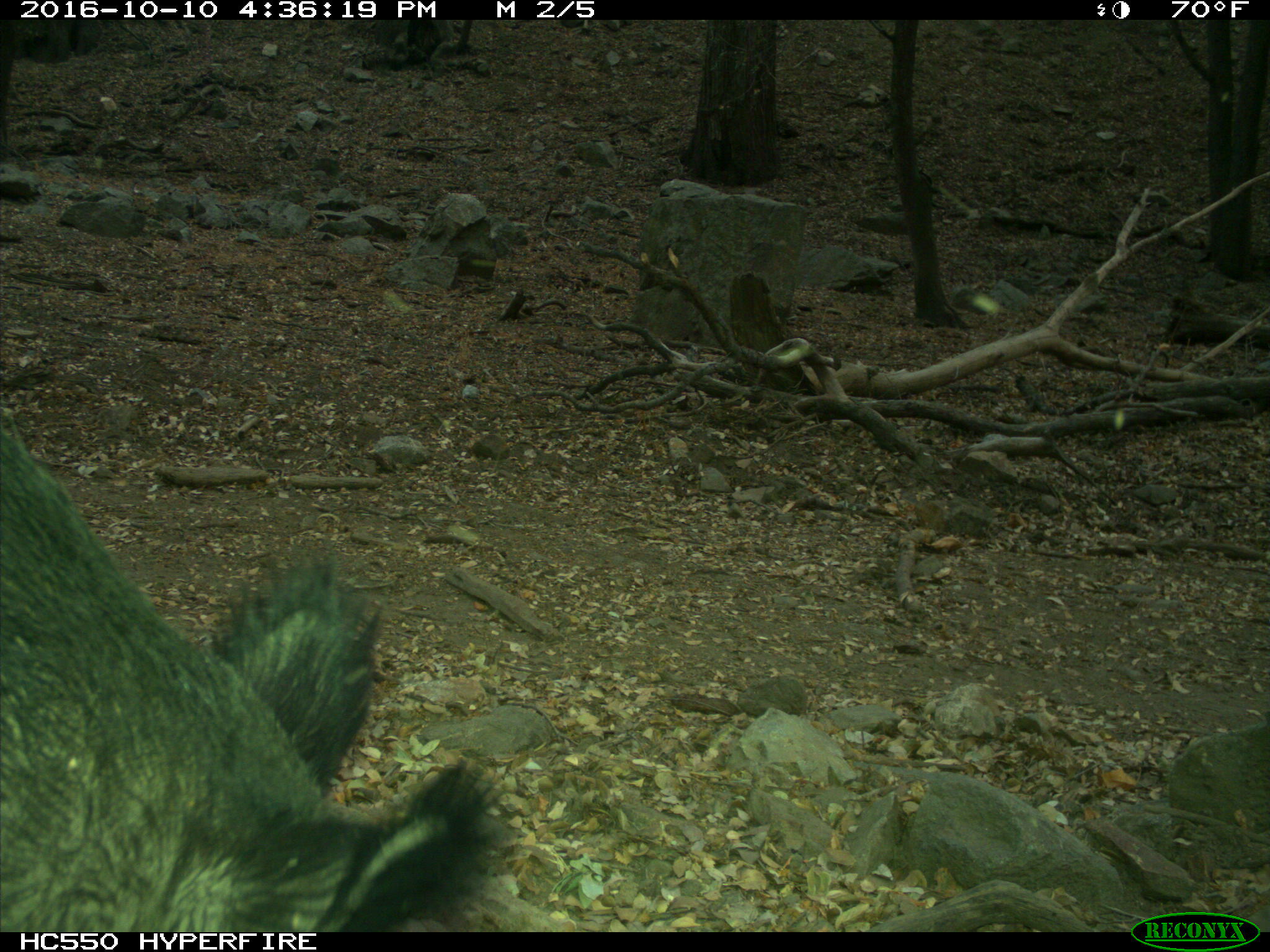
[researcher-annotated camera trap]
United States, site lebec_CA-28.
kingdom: Animalia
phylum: Chordata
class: Mammalia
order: Artiodactyla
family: Suidae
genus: Sus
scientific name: Sus scrofa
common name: wild boar